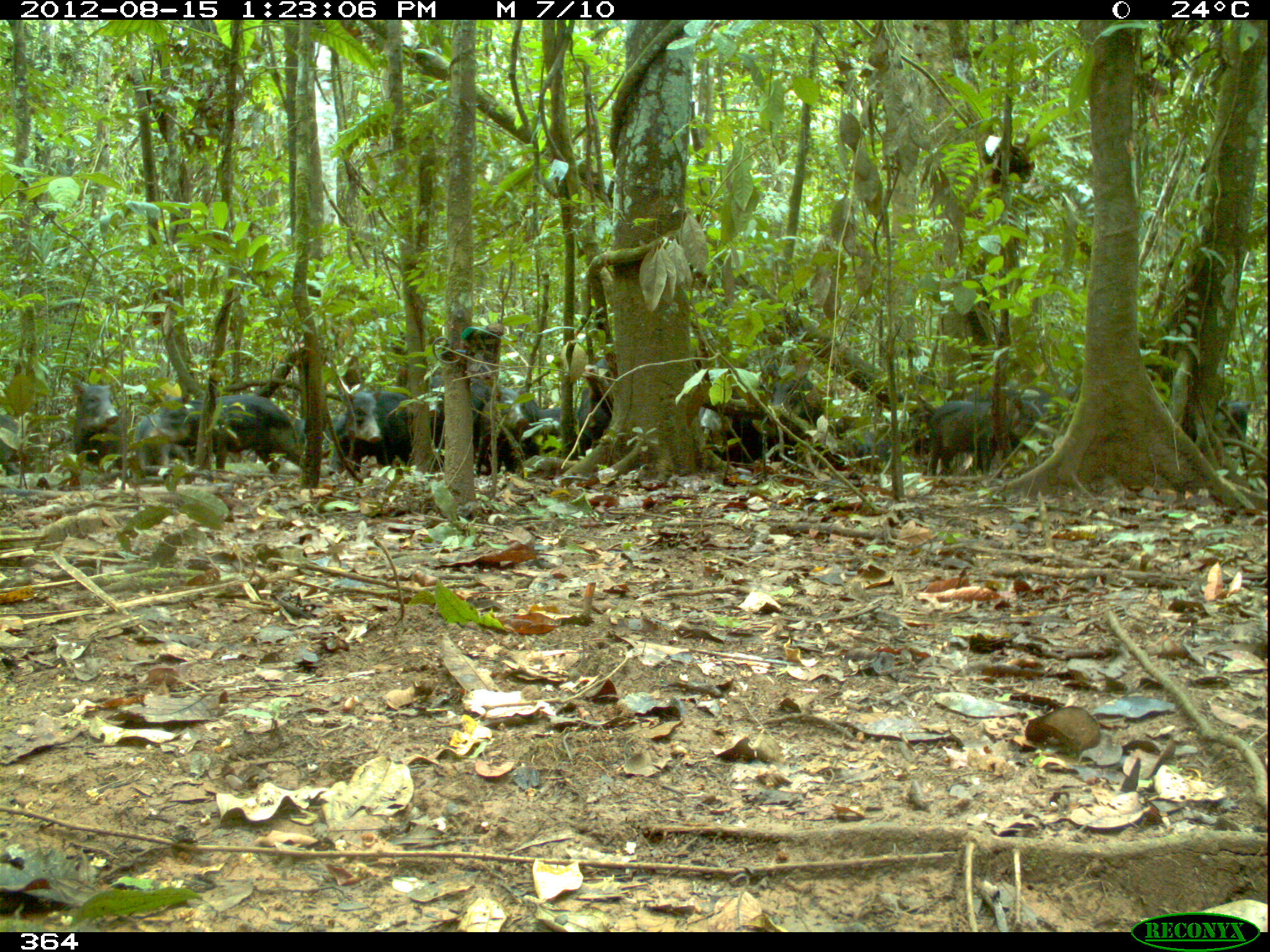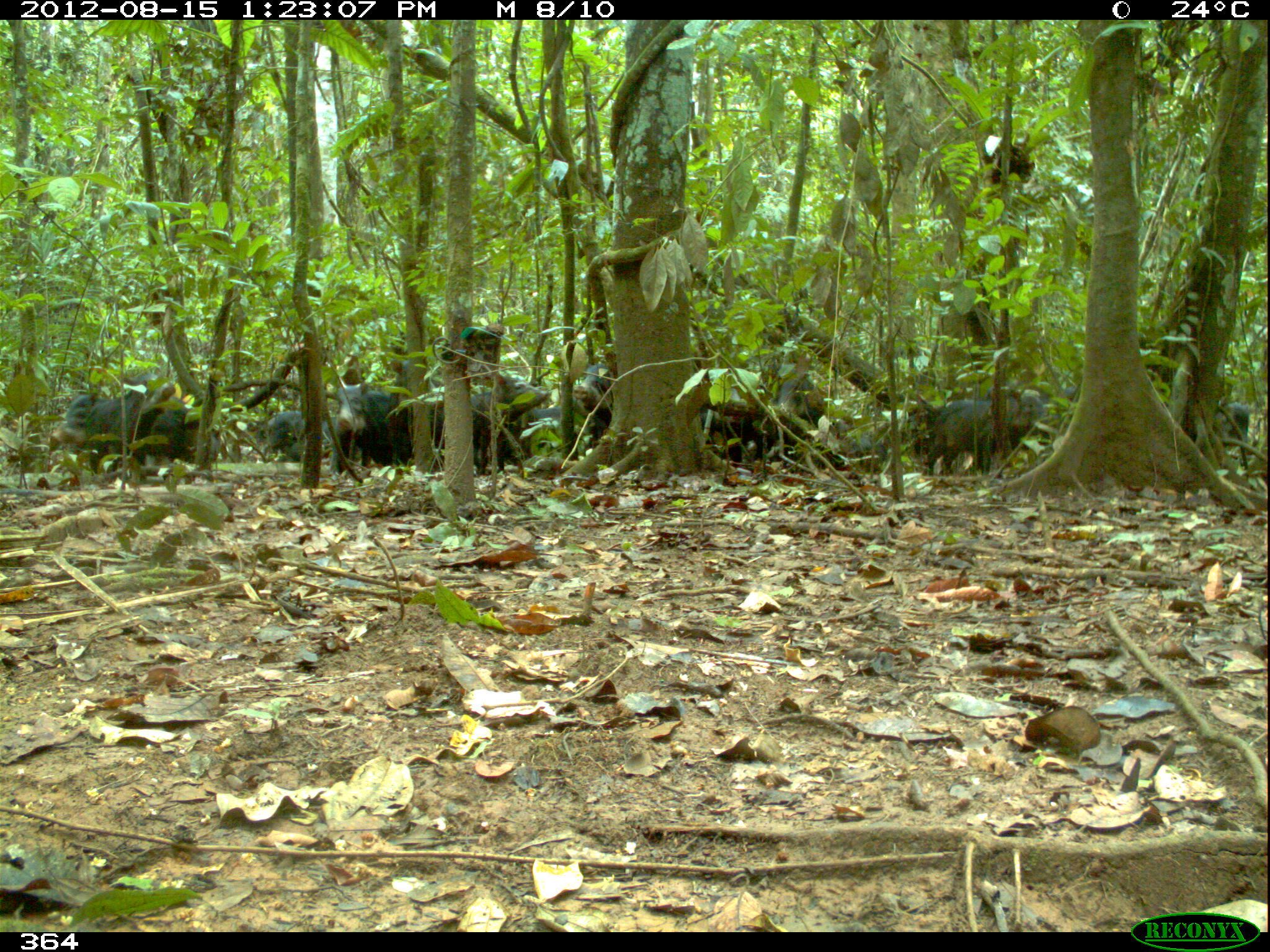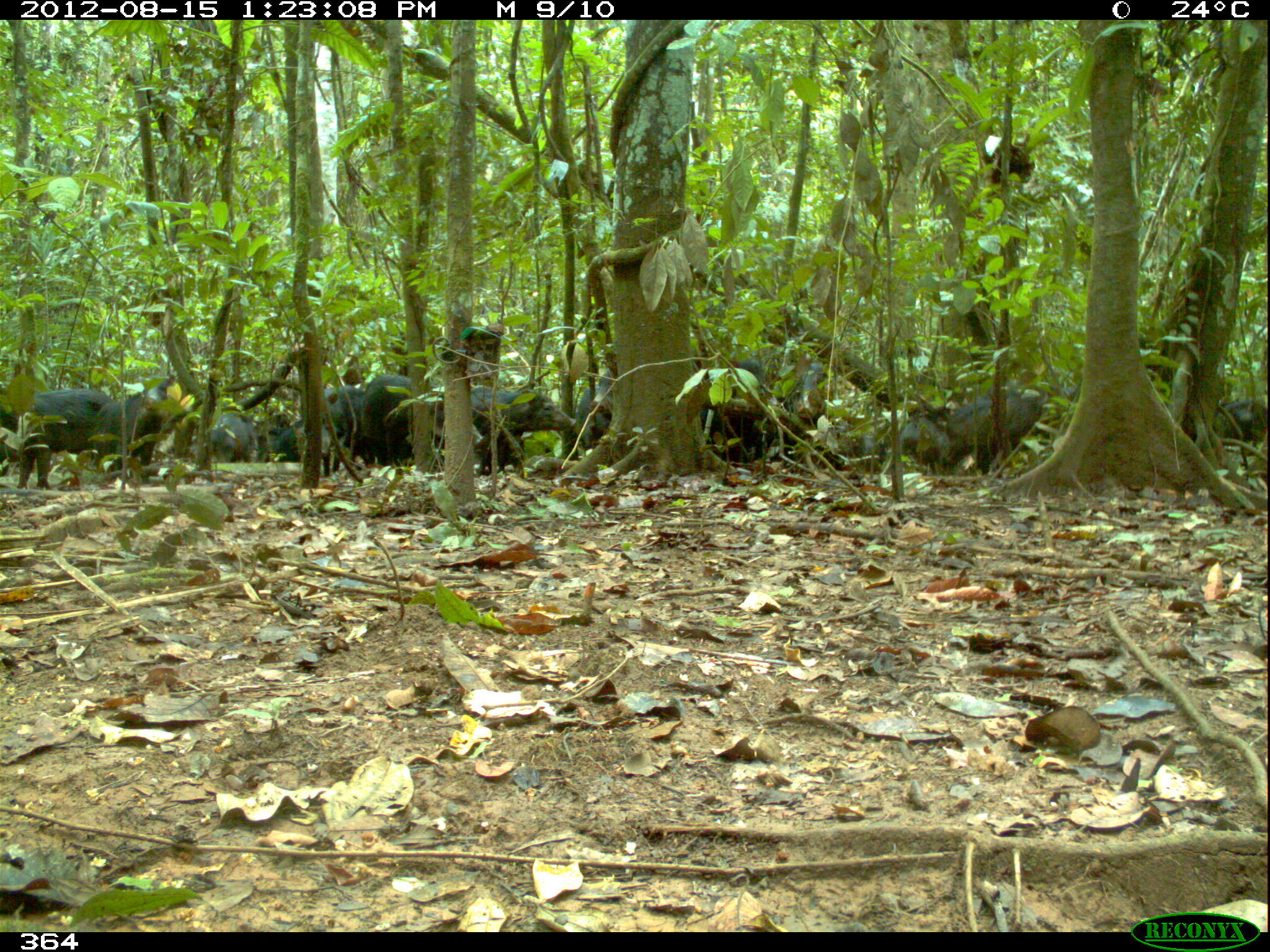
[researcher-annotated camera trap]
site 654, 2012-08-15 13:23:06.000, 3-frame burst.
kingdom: Animalia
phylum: Chordata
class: Mammalia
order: Artiodactyla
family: Tayassuidae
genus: Tayassu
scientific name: Tayassu pecari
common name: white-lipped peccary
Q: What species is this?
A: Tayassu pecari (white-lipped peccary).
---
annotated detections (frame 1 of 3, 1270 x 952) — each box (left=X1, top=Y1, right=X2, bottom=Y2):
tayassu pecari: (left=166, top=394, right=293, bottom=475); (left=428, top=373, right=526, bottom=475); (left=926, top=397, right=1042, bottom=475); (left=330, top=387, right=413, bottom=471); (left=69, top=376, right=126, bottom=469); (left=697, top=390, right=763, bottom=462); (left=771, top=375, right=824, bottom=461); (left=133, top=400, right=191, bottom=473); (left=965, top=383, right=1077, bottom=414); (left=837, top=416, right=892, bottom=472); (left=520, top=399, right=561, bottom=456); (left=577, top=385, right=610, bottom=450); (left=293, top=414, right=339, bottom=450); (left=1215, top=400, right=1252, bottom=442); (left=0, top=419, right=22, bottom=463)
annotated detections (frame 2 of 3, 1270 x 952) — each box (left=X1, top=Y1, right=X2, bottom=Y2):
tayassu pecari: (left=926, top=391, right=1051, bottom=476); (left=87, top=373, right=175, bottom=474); (left=471, top=374, right=552, bottom=474); (left=331, top=382, right=393, bottom=473); (left=770, top=372, right=829, bottom=458); (left=50, top=391, right=108, bottom=475); (left=151, top=397, right=219, bottom=464); (left=725, top=392, right=778, bottom=460); (left=527, top=398, right=601, bottom=443); (left=573, top=361, right=613, bottom=439); (left=698, top=389, right=744, bottom=456); (left=389, top=359, right=417, bottom=465); (left=429, top=400, right=481, bottom=452); (left=258, top=411, right=309, bottom=461); (left=837, top=418, right=891, bottom=464); (left=1215, top=402, right=1250, bottom=468); (left=1050, top=385, right=1079, bottom=431); (left=986, top=379, right=1048, bottom=397); (left=319, top=416, right=335, bottom=451)